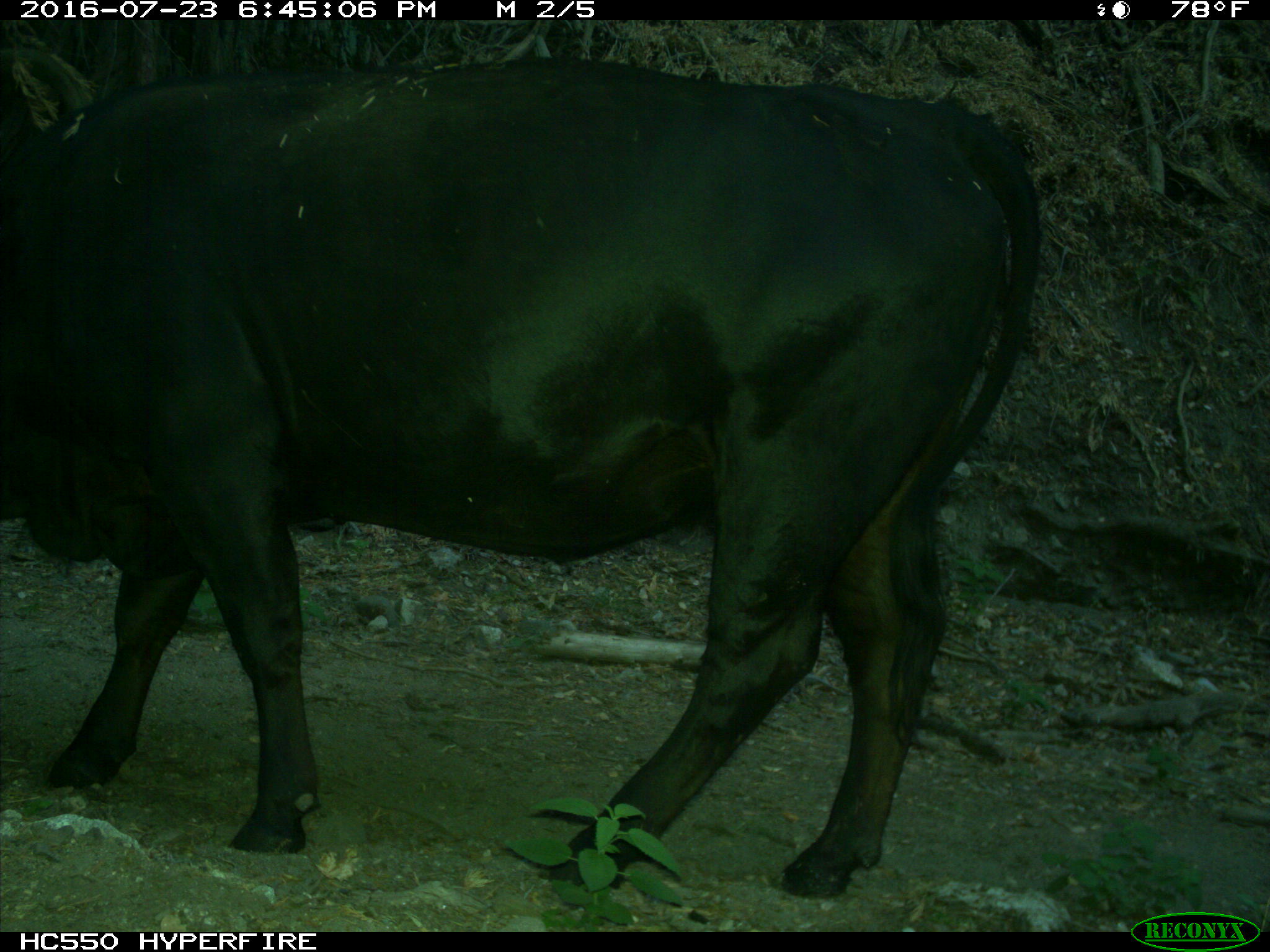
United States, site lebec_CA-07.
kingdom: Animalia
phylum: Chordata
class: Mammalia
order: Artiodactyla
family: Bovidae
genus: Bos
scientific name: Bos taurus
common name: domestic cow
Bos taurus (domestic cow).